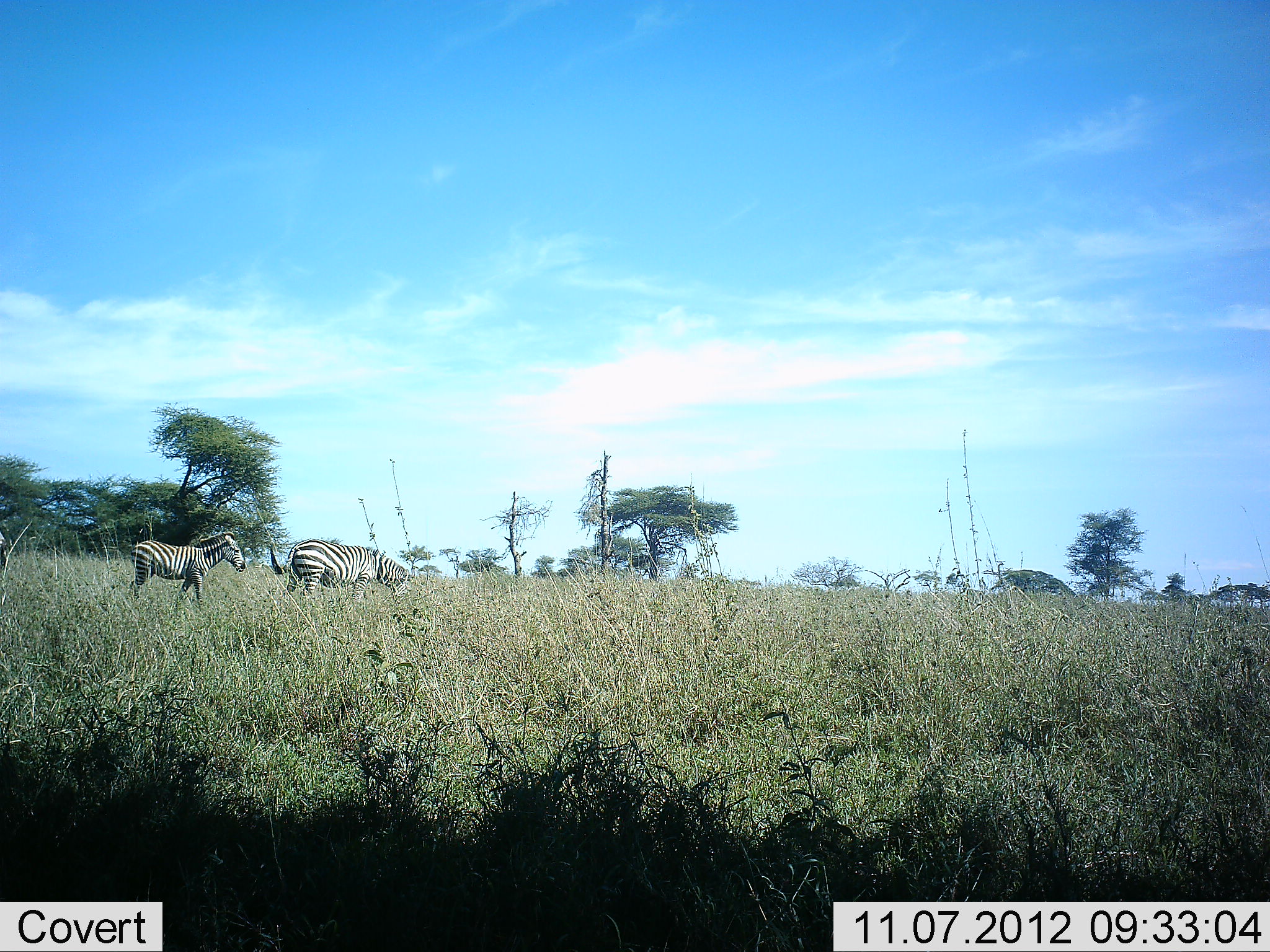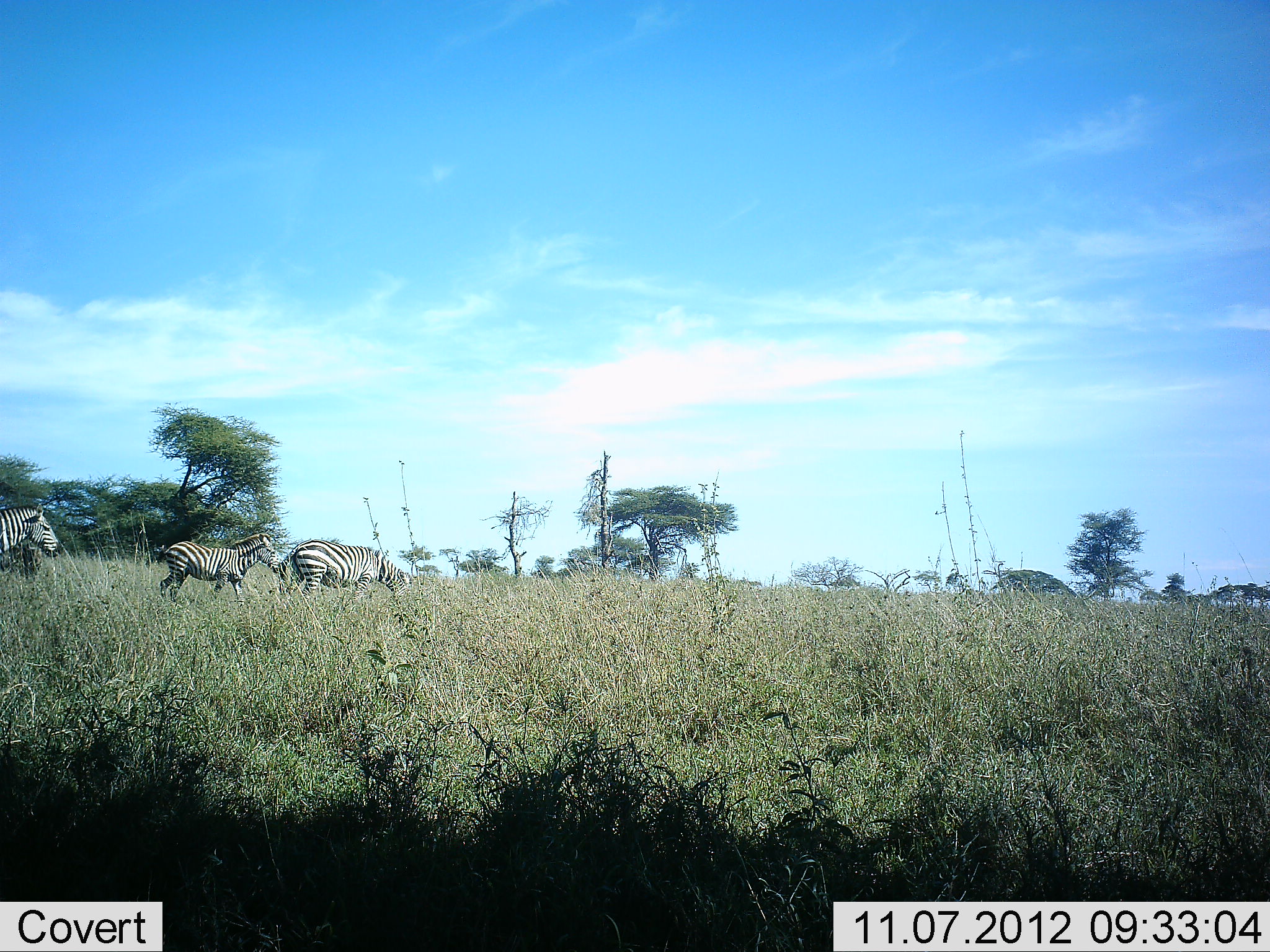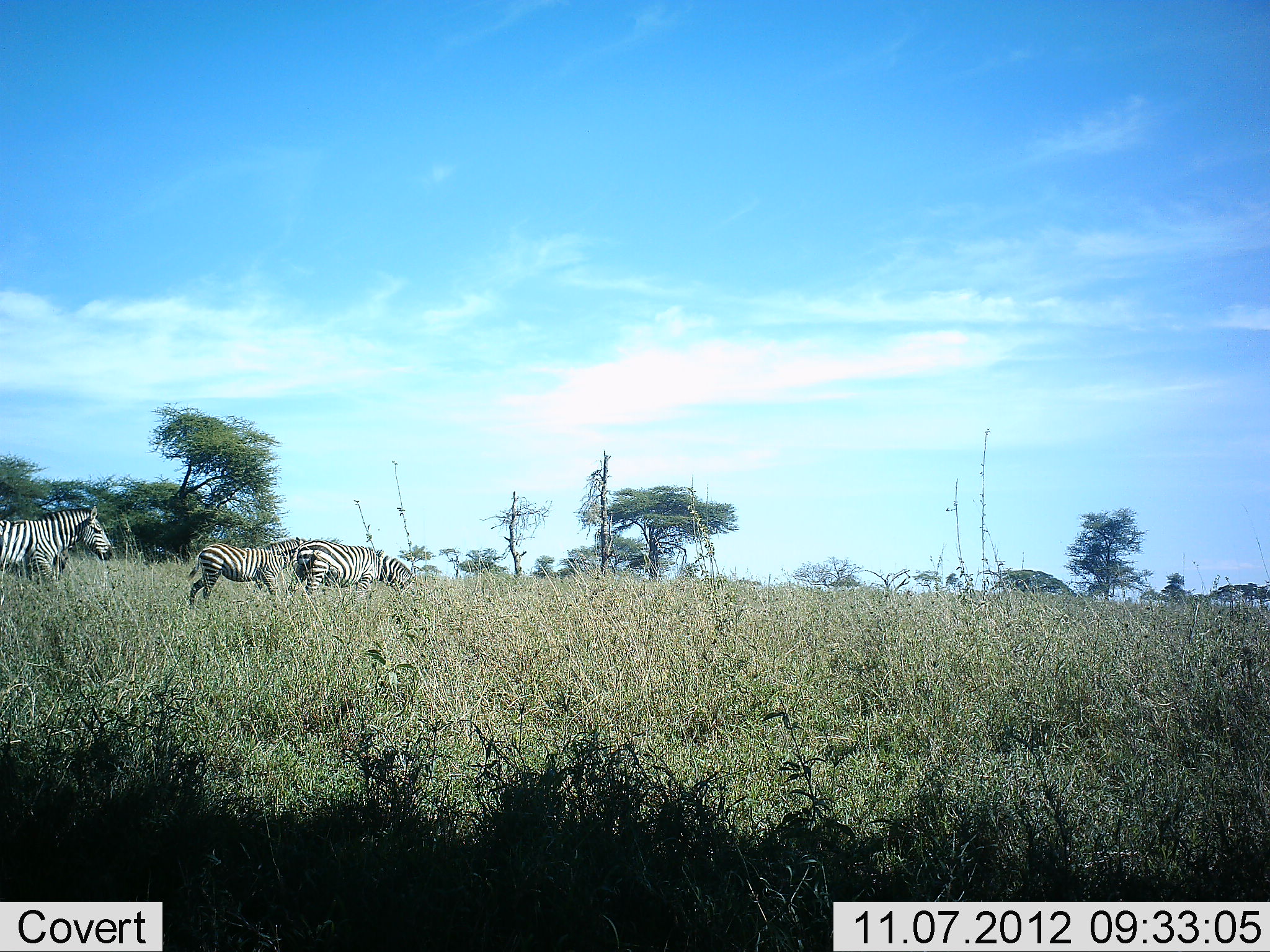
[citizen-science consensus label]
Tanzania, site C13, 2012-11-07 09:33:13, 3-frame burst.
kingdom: Animalia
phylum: Chordata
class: Mammalia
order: Perissodactyla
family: Equidae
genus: Equus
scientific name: Equus quagga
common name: plains zebra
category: zebra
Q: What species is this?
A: Zebra (plains zebra) (Equus quagga).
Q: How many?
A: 3.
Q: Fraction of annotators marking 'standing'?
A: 30%.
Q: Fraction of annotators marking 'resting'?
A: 0%.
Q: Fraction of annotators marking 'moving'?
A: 100%.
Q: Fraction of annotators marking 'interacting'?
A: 0%.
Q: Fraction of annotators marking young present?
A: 20%.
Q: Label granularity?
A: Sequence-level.